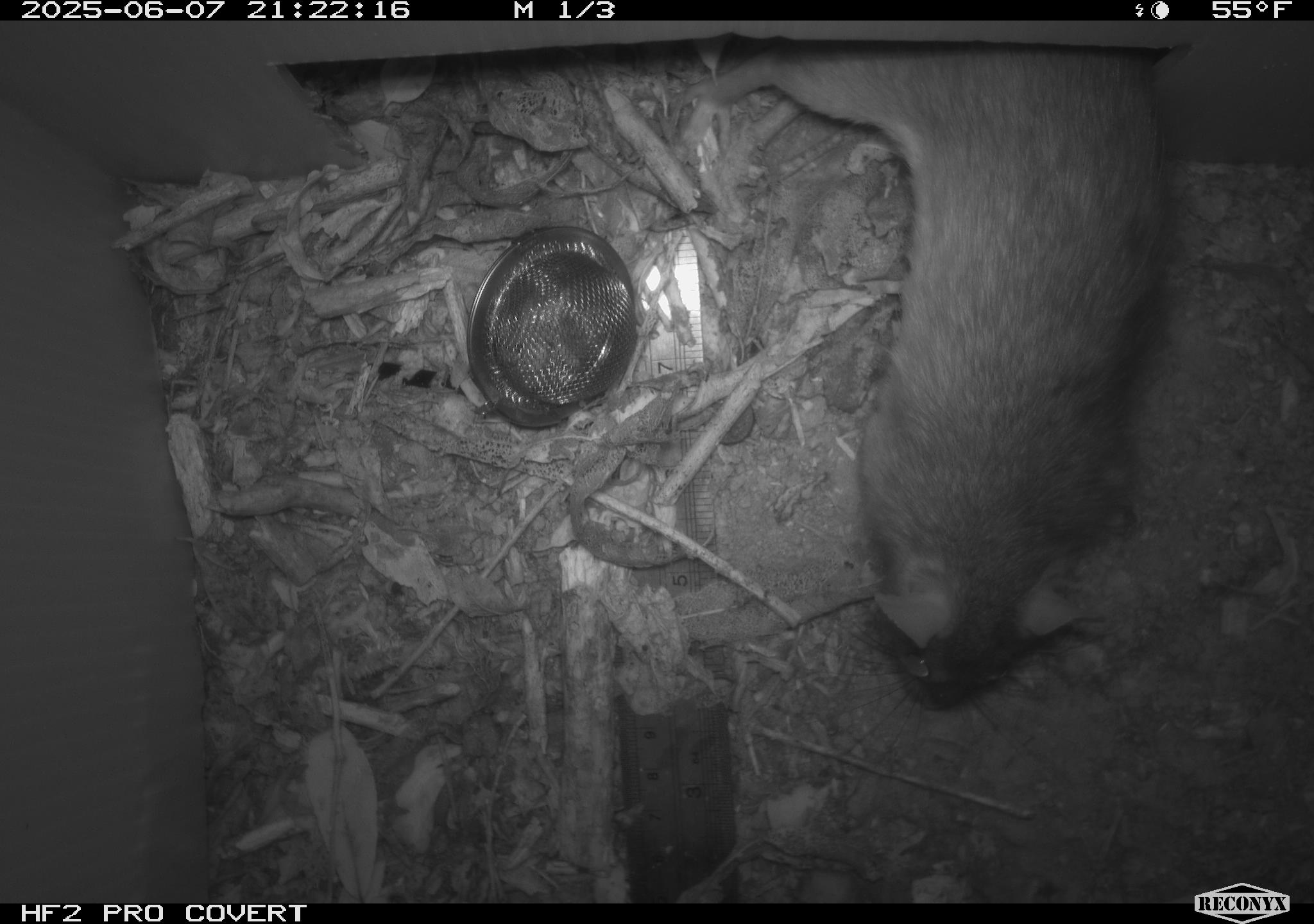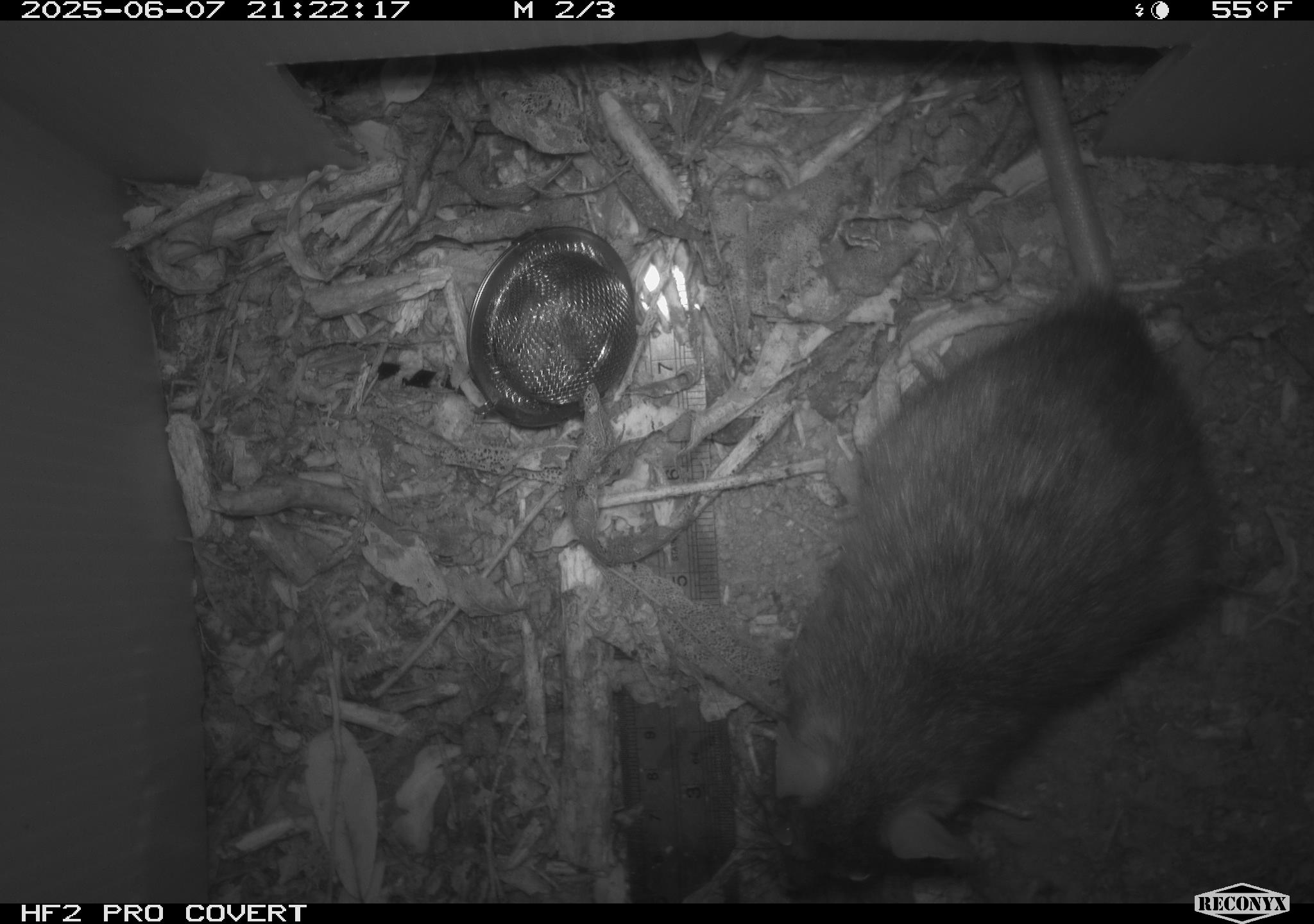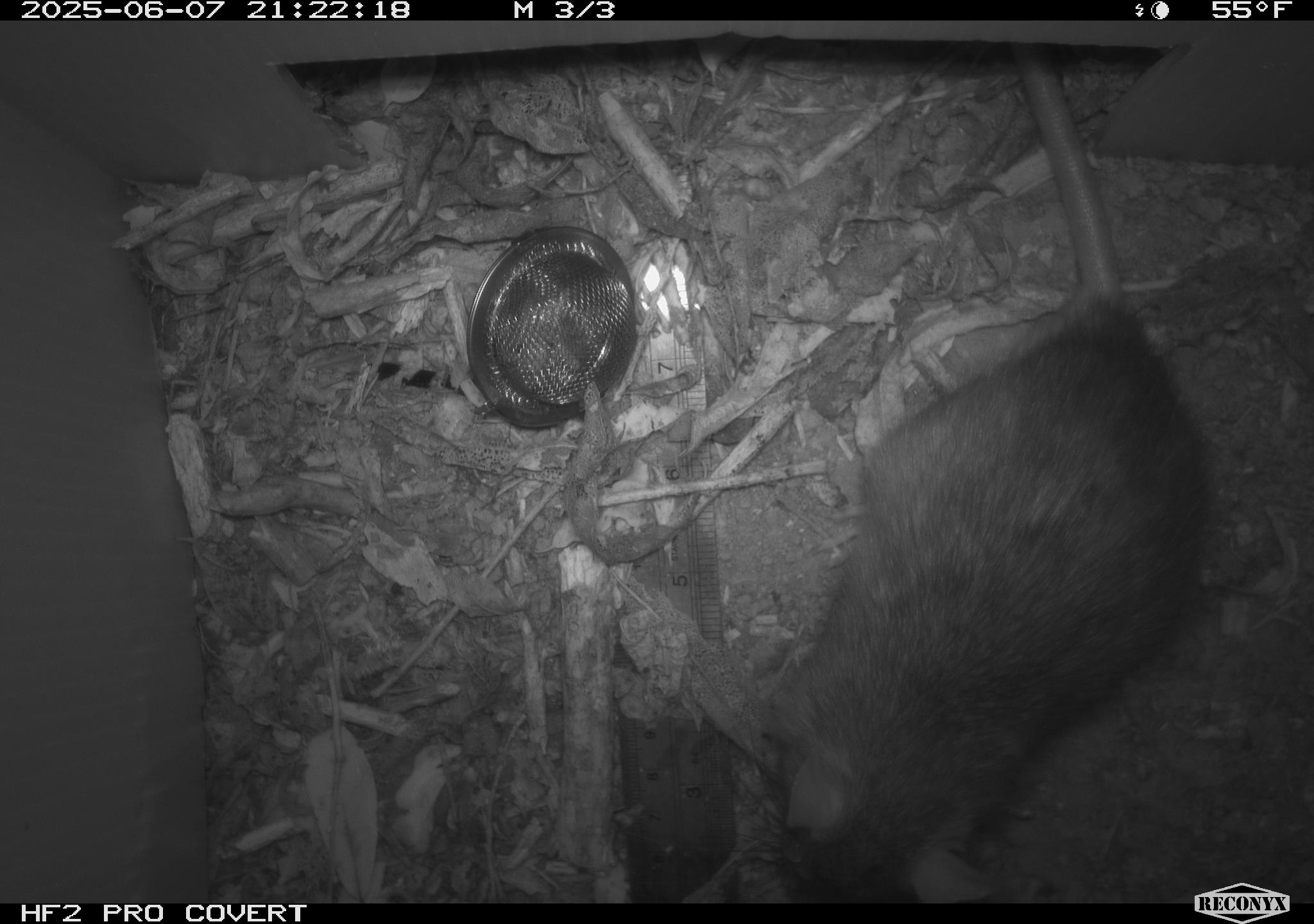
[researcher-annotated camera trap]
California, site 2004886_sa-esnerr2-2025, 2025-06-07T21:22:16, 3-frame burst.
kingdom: Animalia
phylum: Chordata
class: Mammalia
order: Rodentia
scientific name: Rodentia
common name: rodent